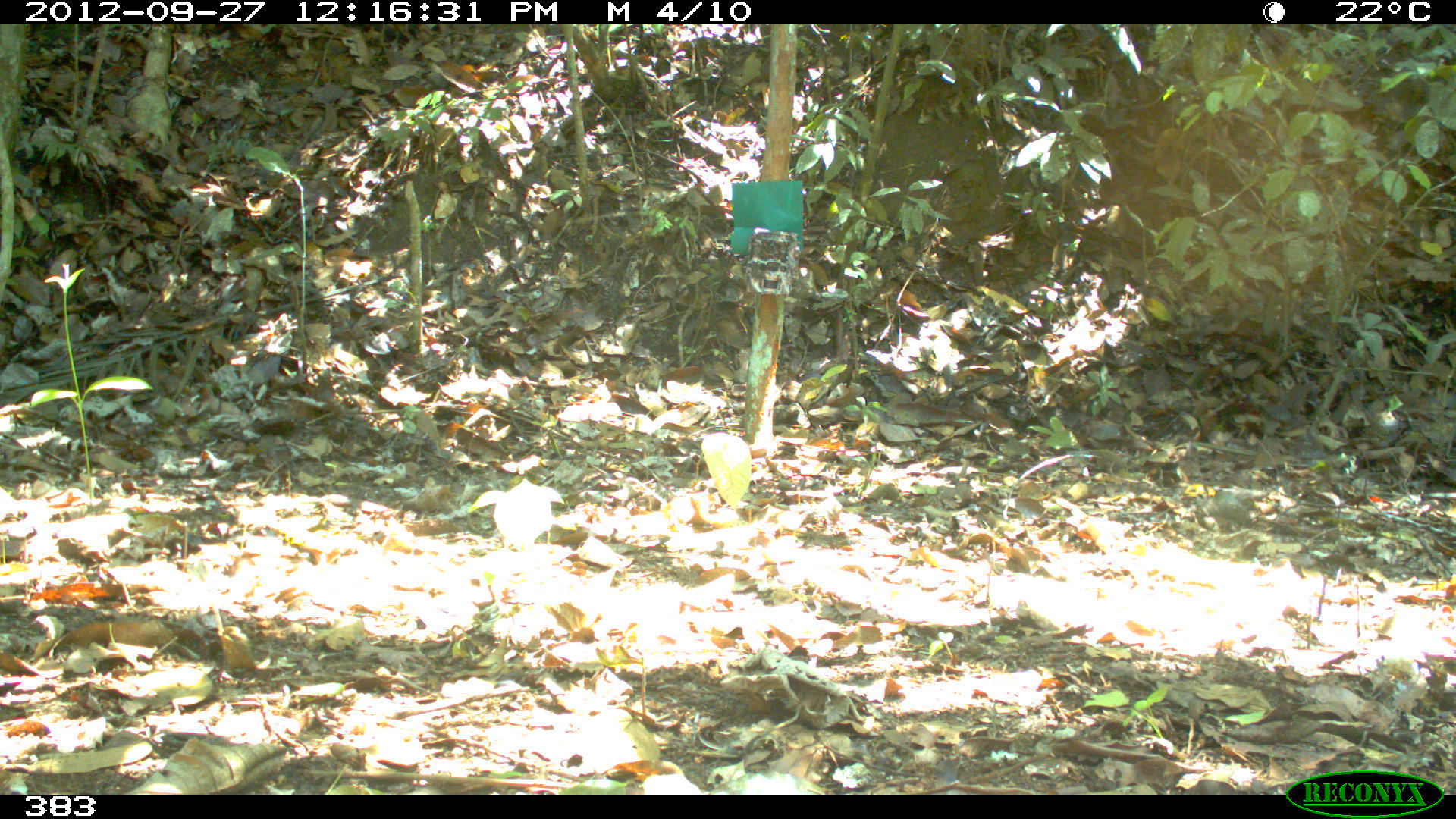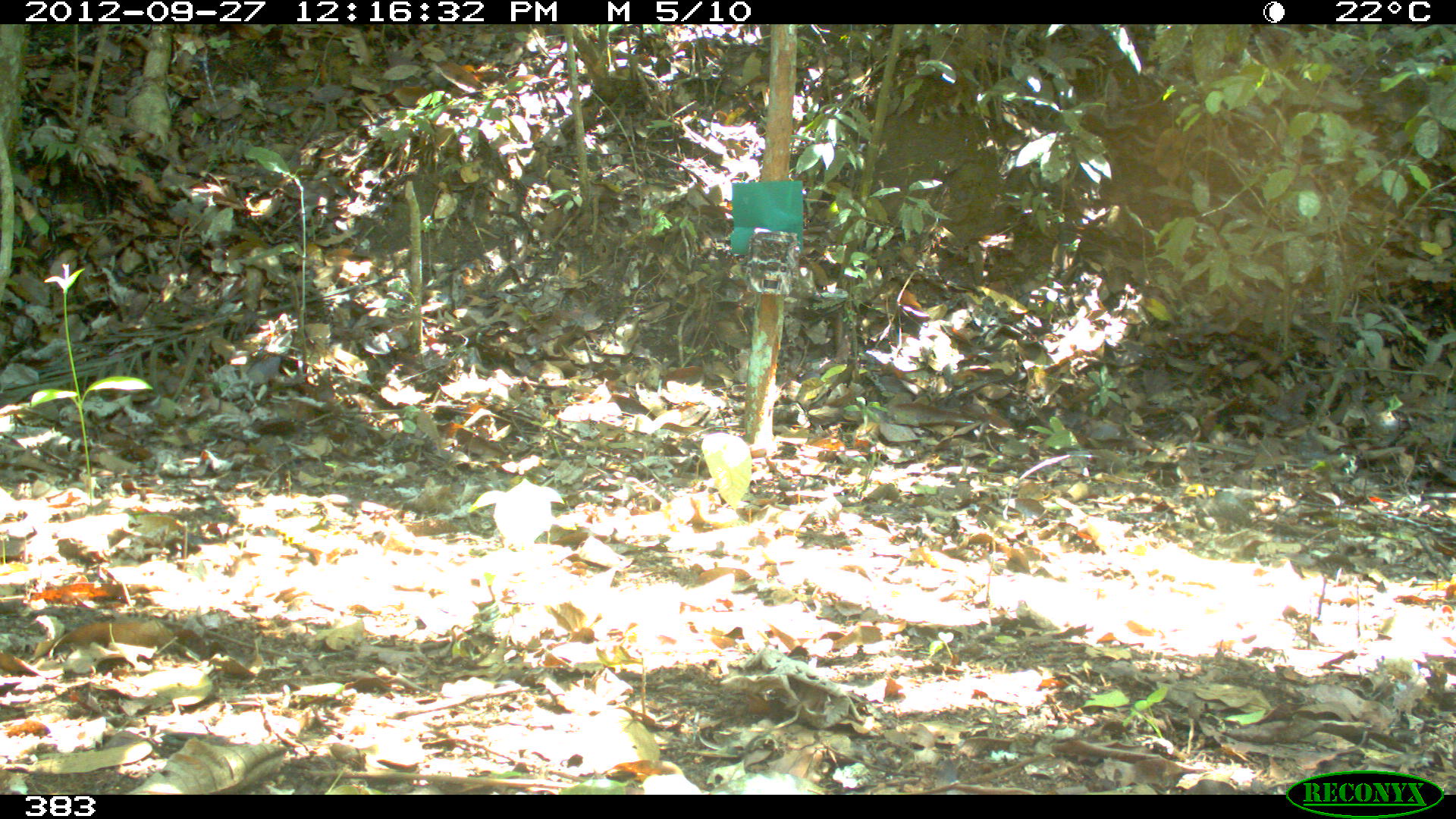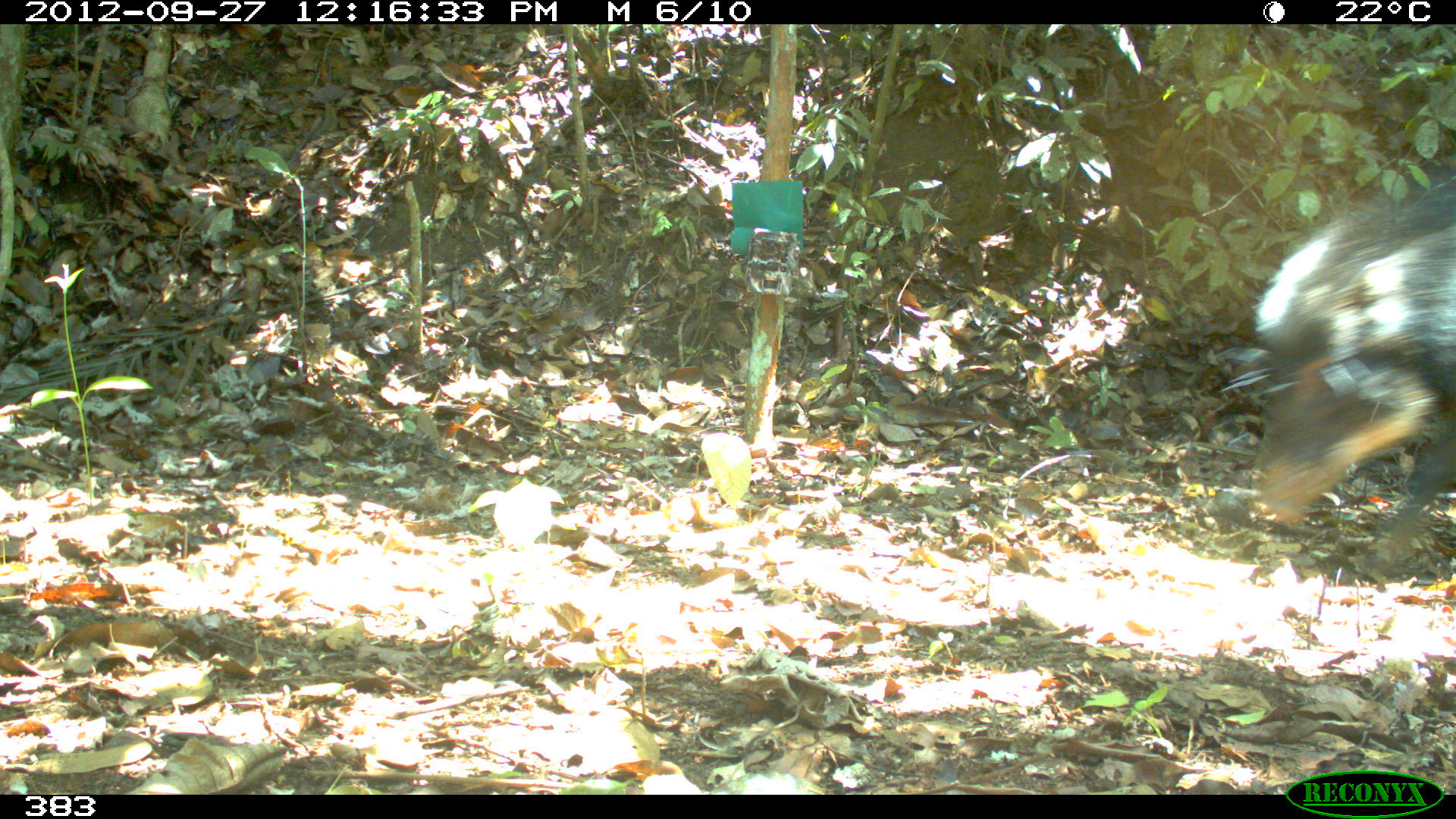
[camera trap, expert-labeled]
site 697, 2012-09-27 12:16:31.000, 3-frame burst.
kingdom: Animalia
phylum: Chordata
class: Mammalia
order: Artiodactyla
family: Tayassuidae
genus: Tayassu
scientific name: Tayassu pecari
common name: white-lipped peccary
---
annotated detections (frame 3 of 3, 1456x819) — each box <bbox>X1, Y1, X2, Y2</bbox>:
tayassu pecari: <bbox>1250, 173, 1455, 567</bbox>